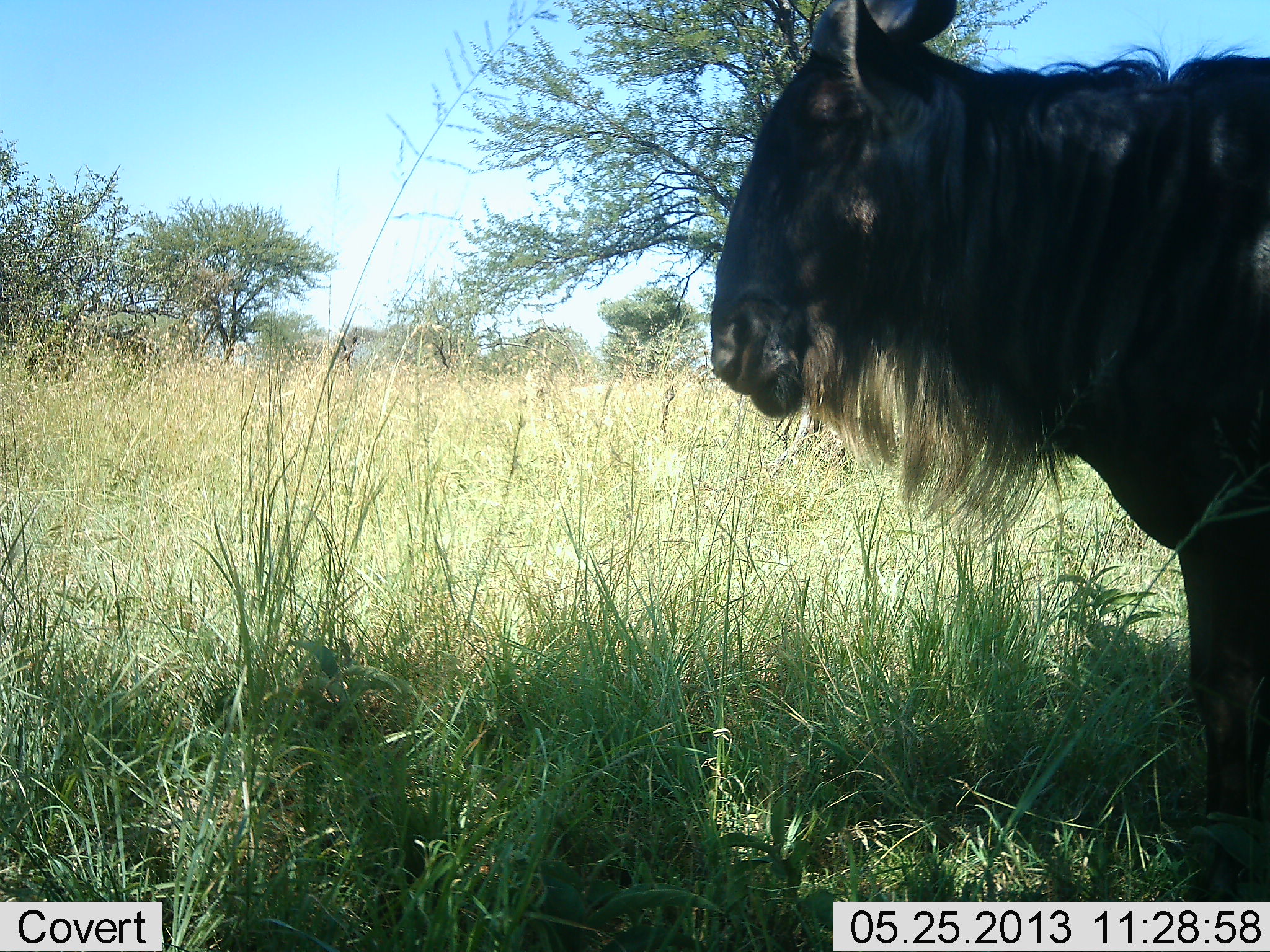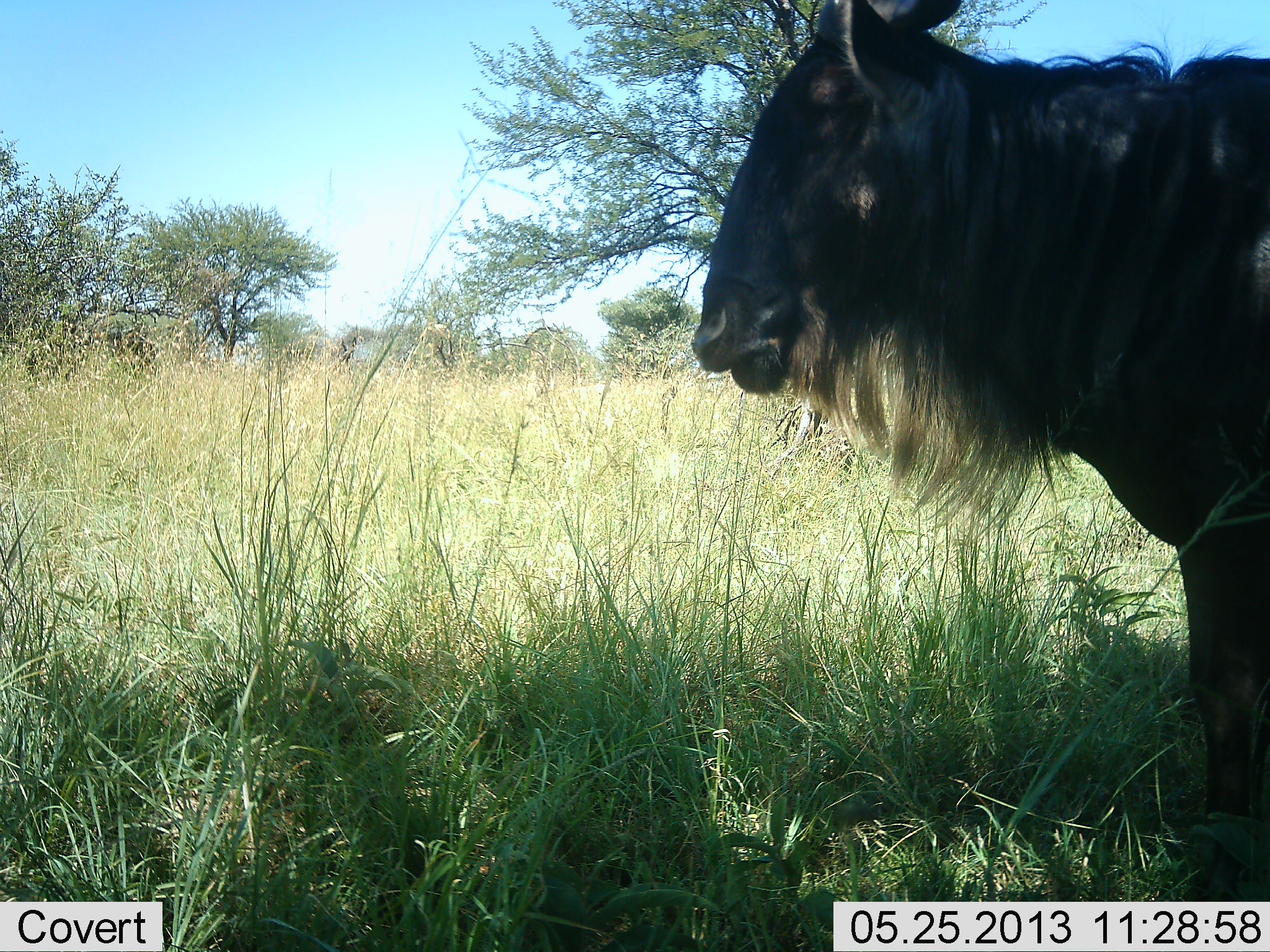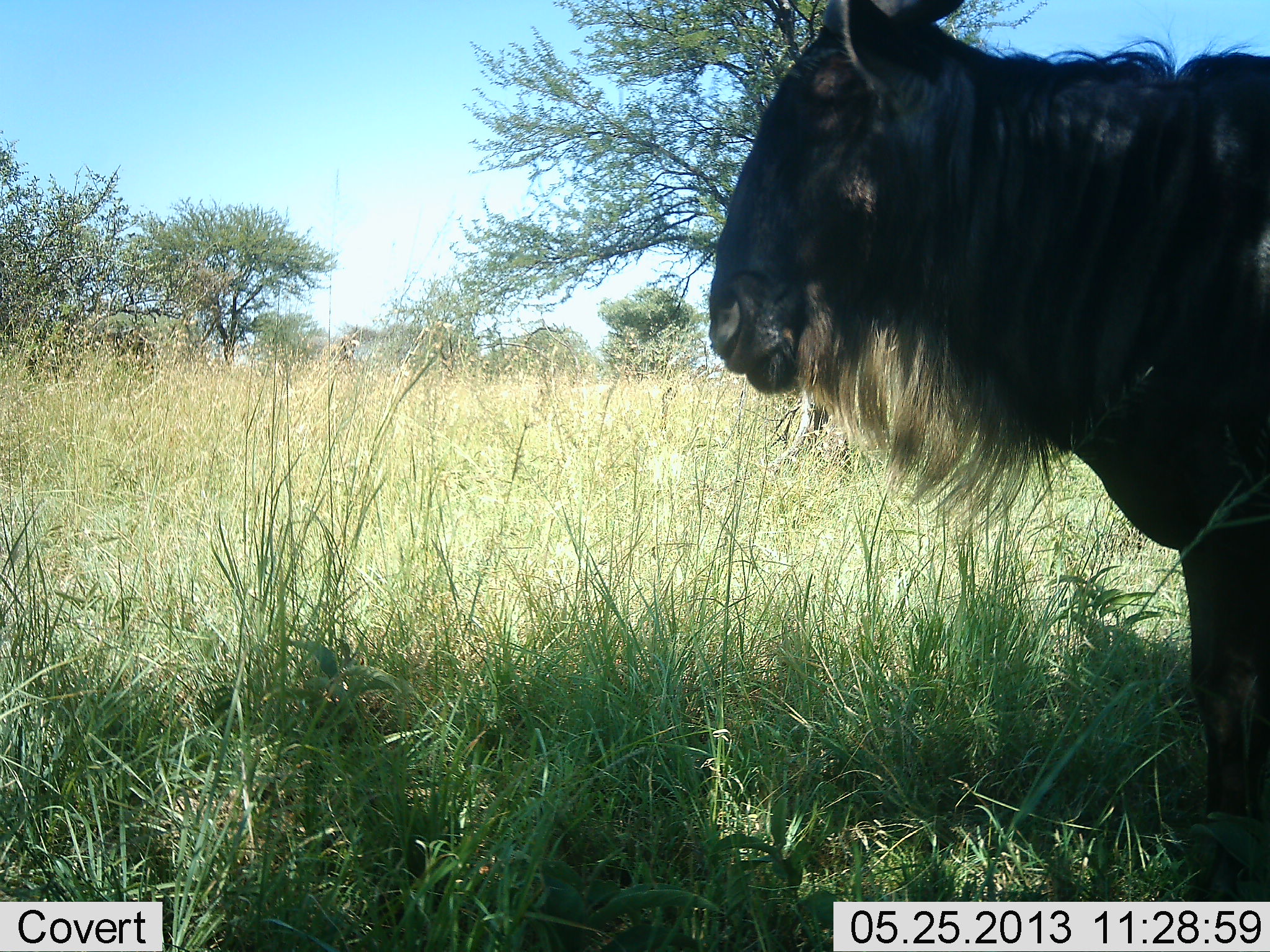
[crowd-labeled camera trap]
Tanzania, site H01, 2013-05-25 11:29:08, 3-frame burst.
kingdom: Animalia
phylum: Chordata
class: Mammalia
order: Artiodactyla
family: Bovidae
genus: Connochaetes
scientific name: Connochaetes taurinus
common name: blue wildebeest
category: wildebeest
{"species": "wildebeest (blue wildebeest) (Connochaetes taurinus)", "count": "1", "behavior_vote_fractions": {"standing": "70%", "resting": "0%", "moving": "10%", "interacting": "0%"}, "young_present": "0%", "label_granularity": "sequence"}